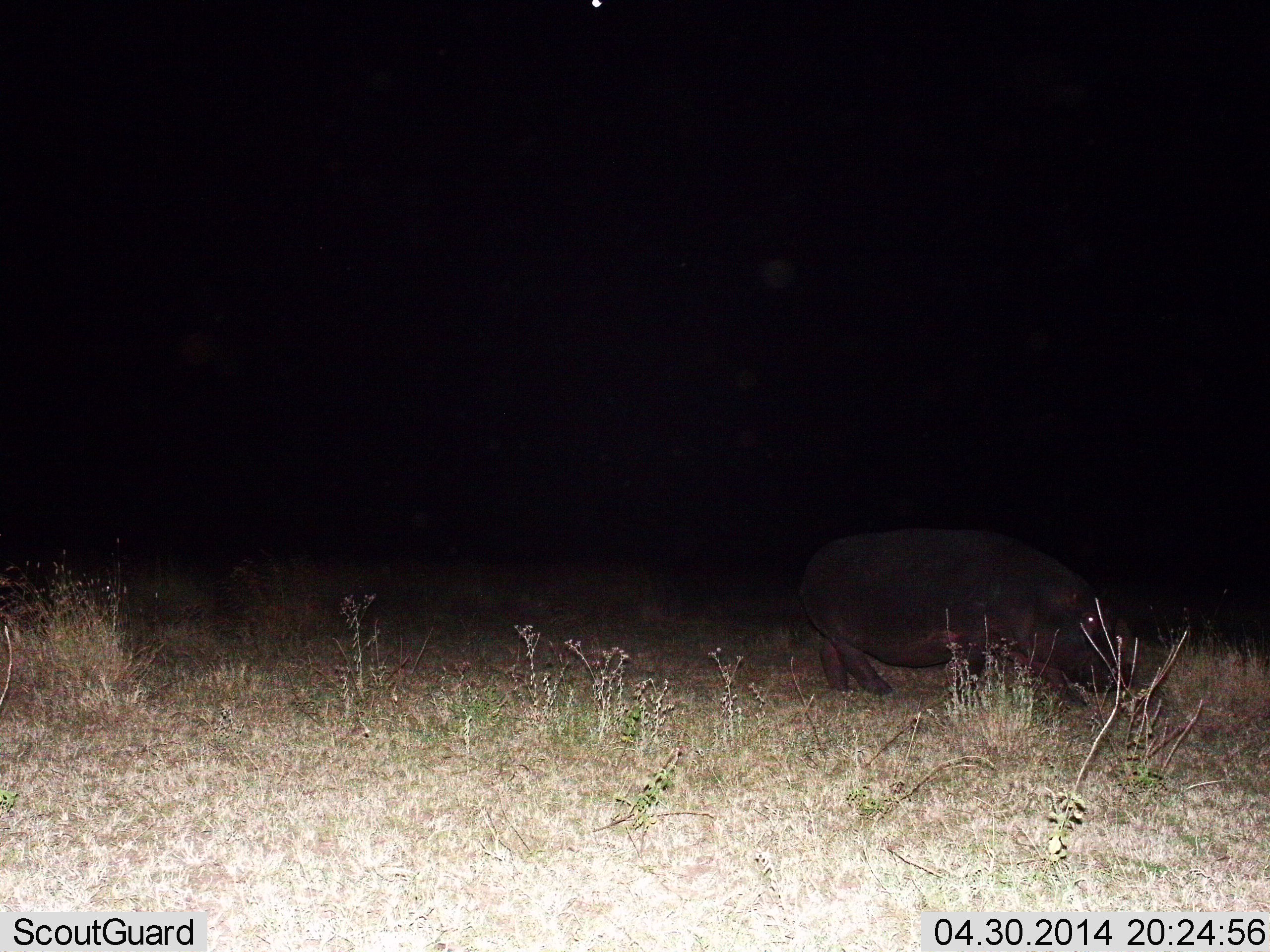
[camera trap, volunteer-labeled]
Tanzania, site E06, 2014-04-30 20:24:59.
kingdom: Animalia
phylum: Chordata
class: Mammalia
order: Artiodactyla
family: Hippopotamidae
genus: Hippopotamus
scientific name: Hippopotamus amphibius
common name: hippopotamus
Hippopotamus (Hippopotamus amphibius), count 1. Behavior (volunteer vote fractions): standing 40%, resting 0%, moving 40%, interacting 0%. Young present (vote fraction): 0%. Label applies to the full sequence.